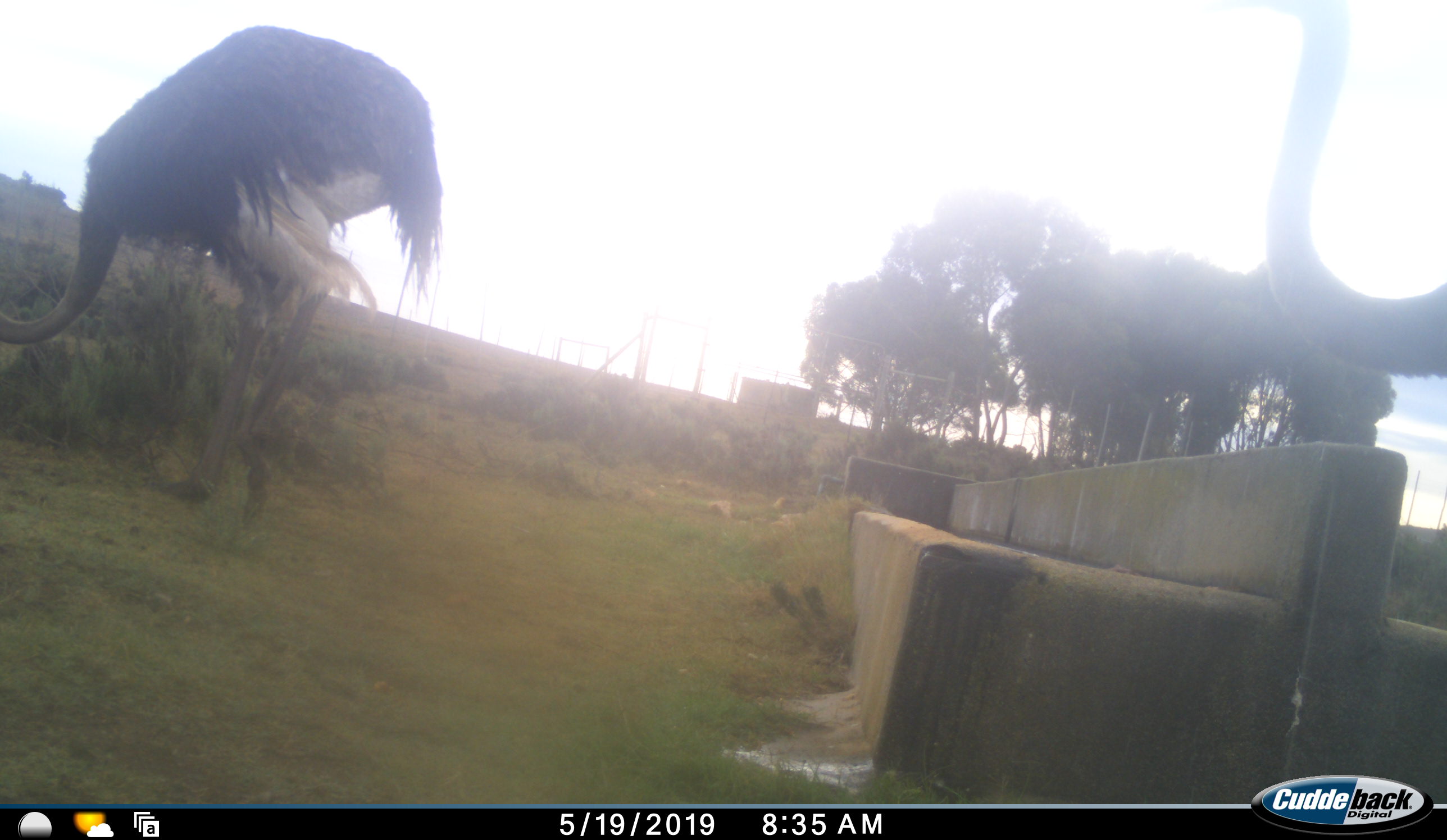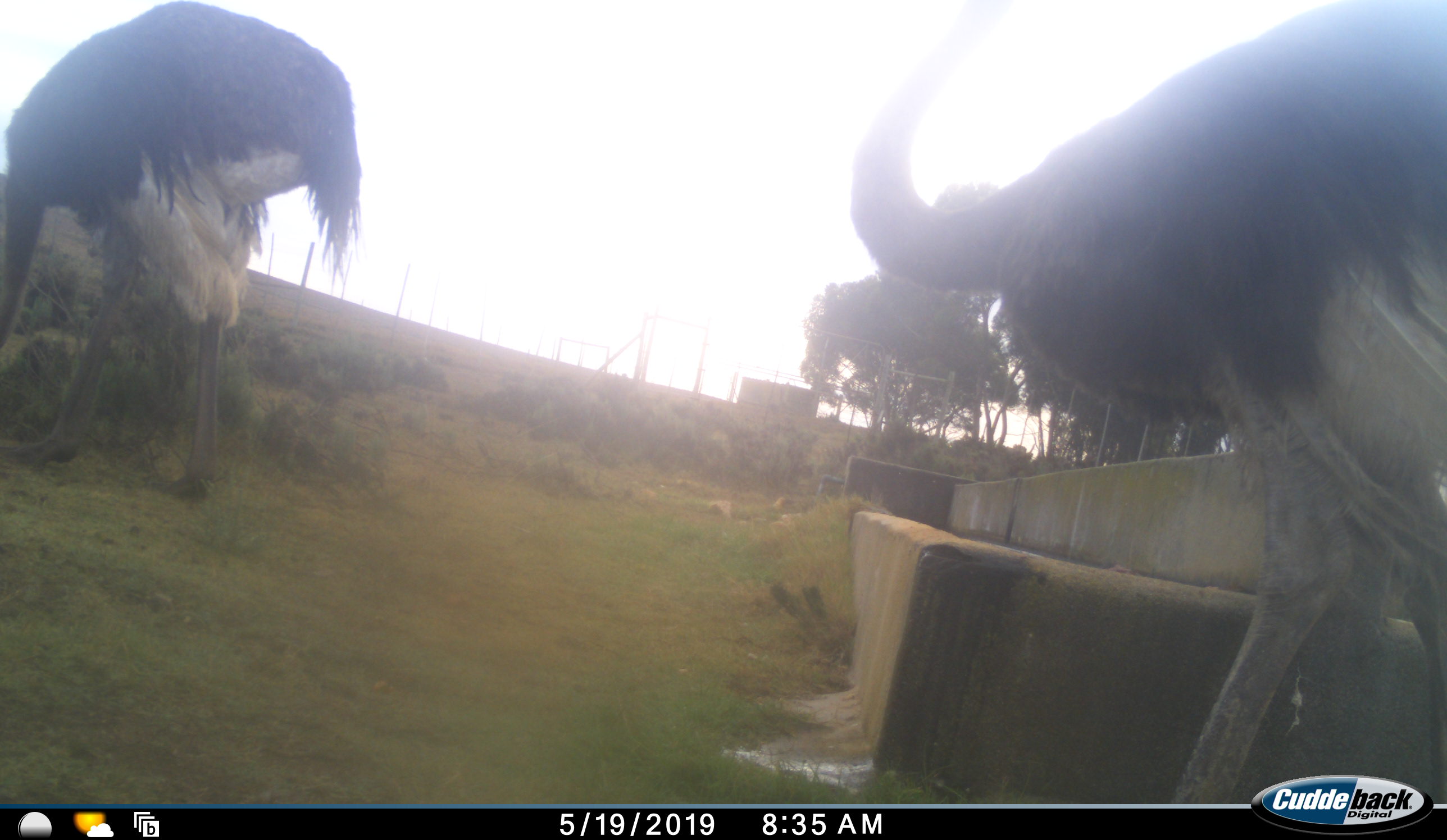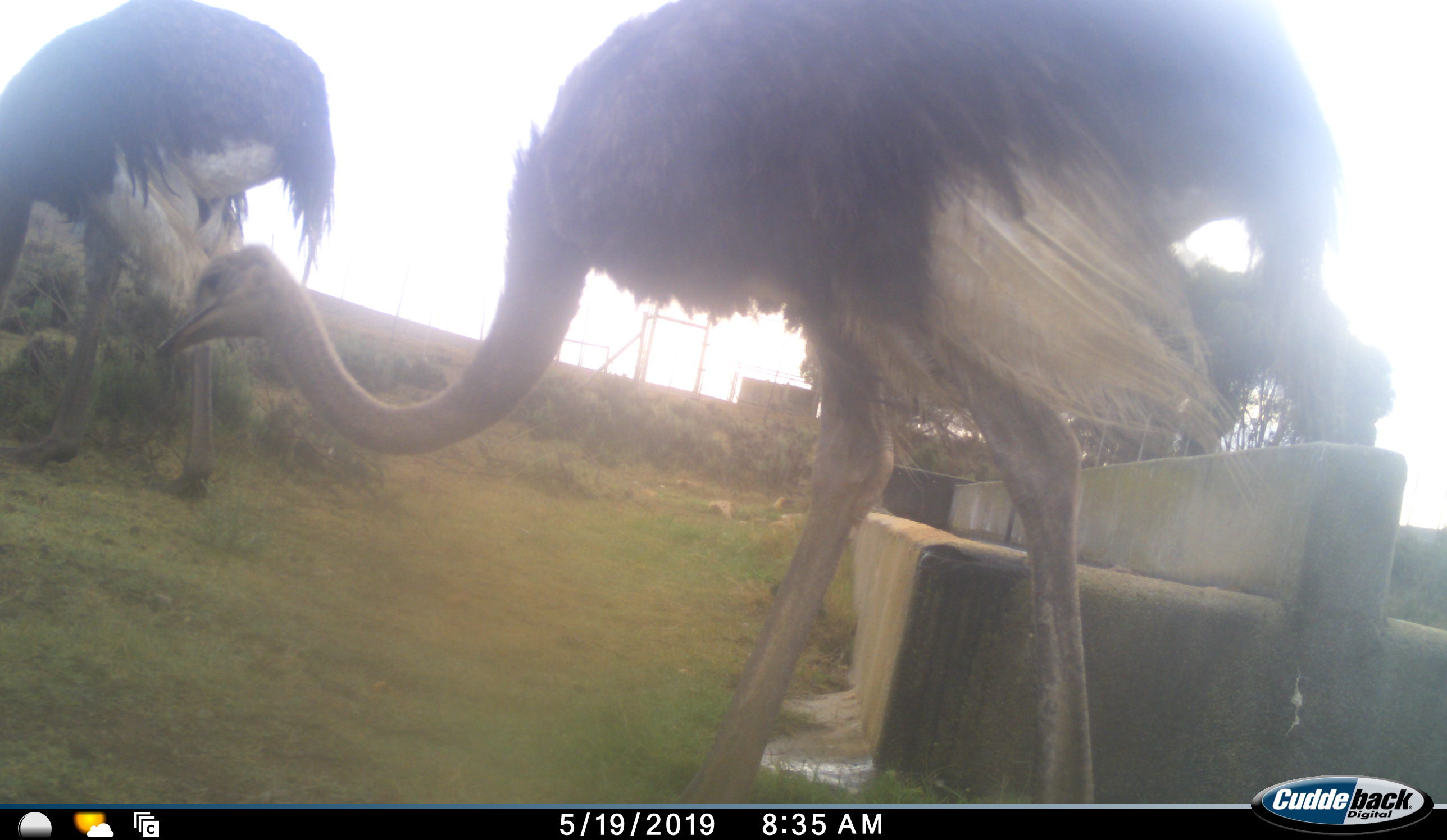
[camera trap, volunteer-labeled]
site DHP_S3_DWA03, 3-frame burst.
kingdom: Animalia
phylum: Chordata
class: Aves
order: Struthioniformes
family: Struthionidae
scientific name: Struthionidae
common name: ostrich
Ostrich (Struthionidae), count 2. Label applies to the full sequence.